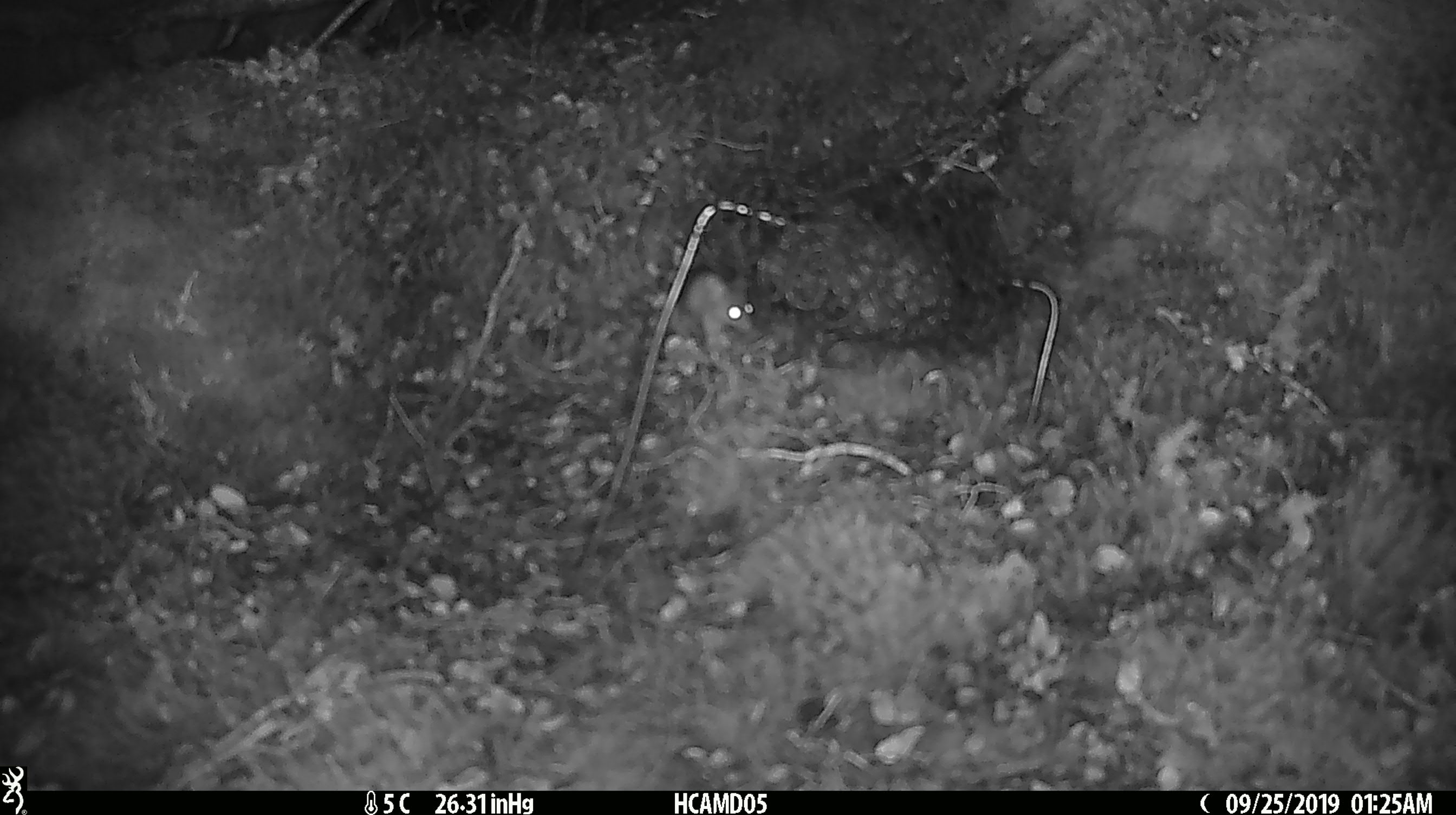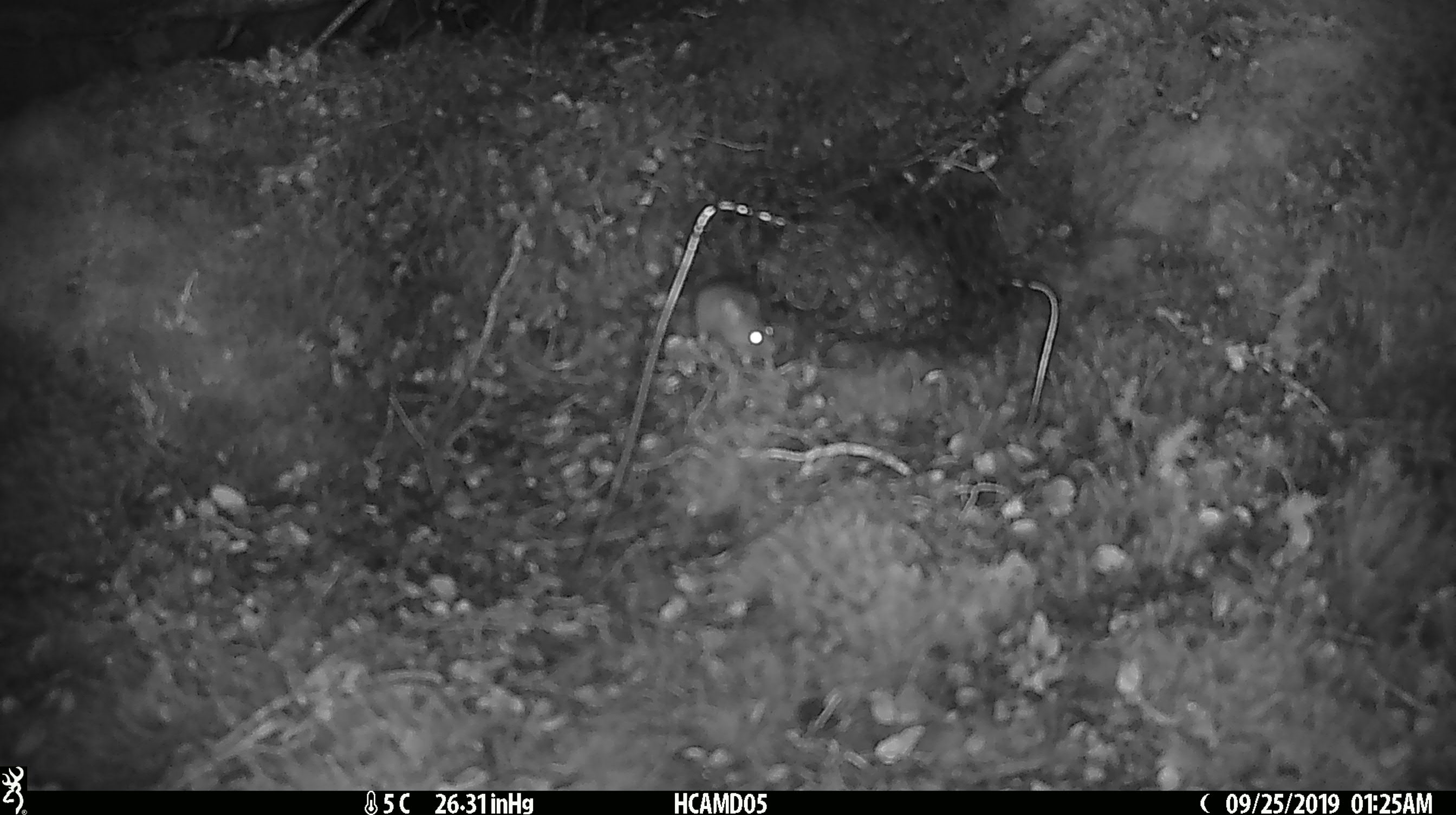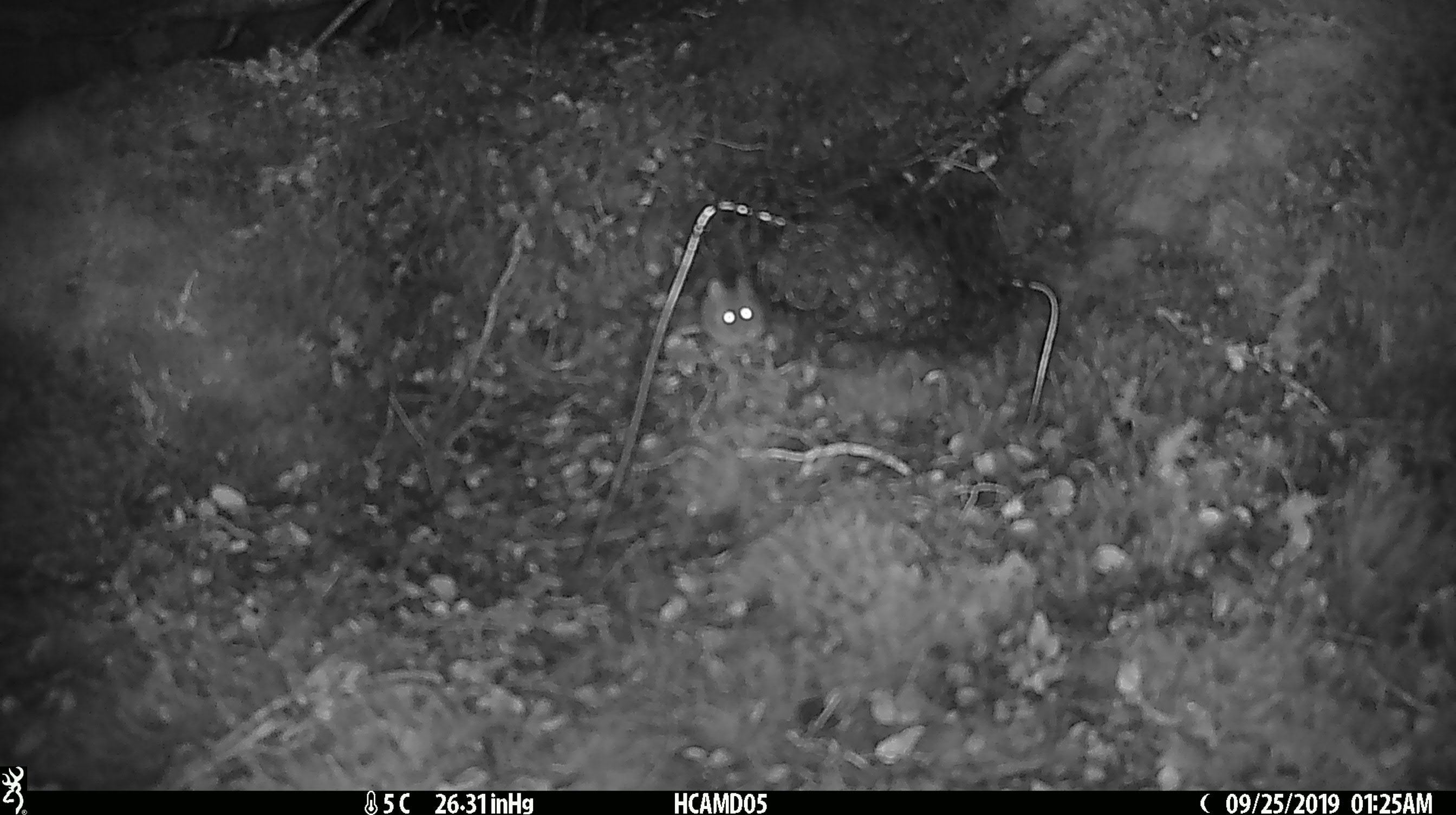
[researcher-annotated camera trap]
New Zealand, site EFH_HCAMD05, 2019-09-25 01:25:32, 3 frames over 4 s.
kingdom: Animalia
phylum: Chordata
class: Mammalia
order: Rodentia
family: Muridae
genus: Mus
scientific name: Mus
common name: mouse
Mouse (Mus).